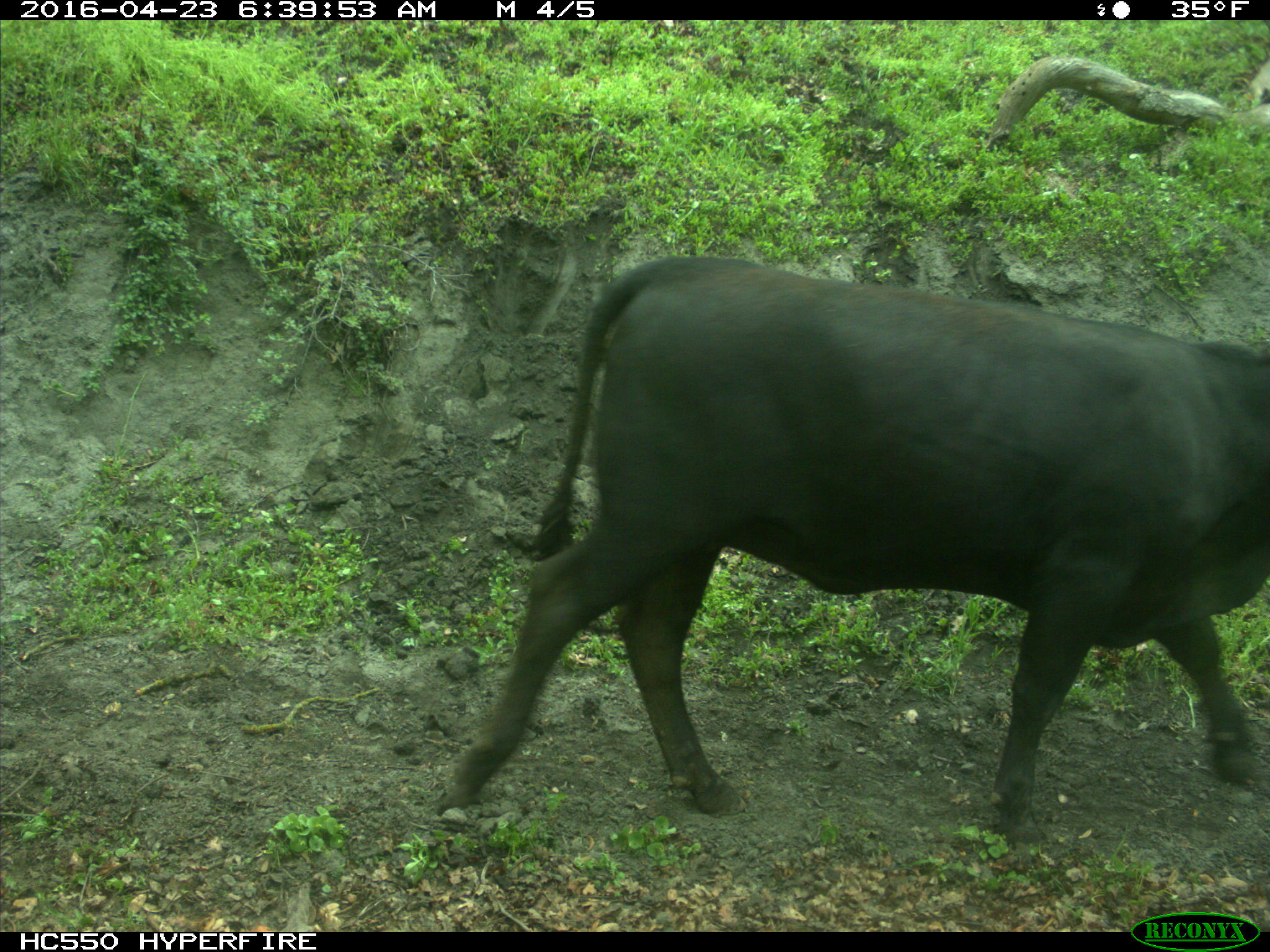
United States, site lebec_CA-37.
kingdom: Animalia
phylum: Chordata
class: Mammalia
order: Artiodactyla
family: Bovidae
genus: Bos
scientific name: Bos taurus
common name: domestic cow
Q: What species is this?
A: Bos taurus (domestic cow).